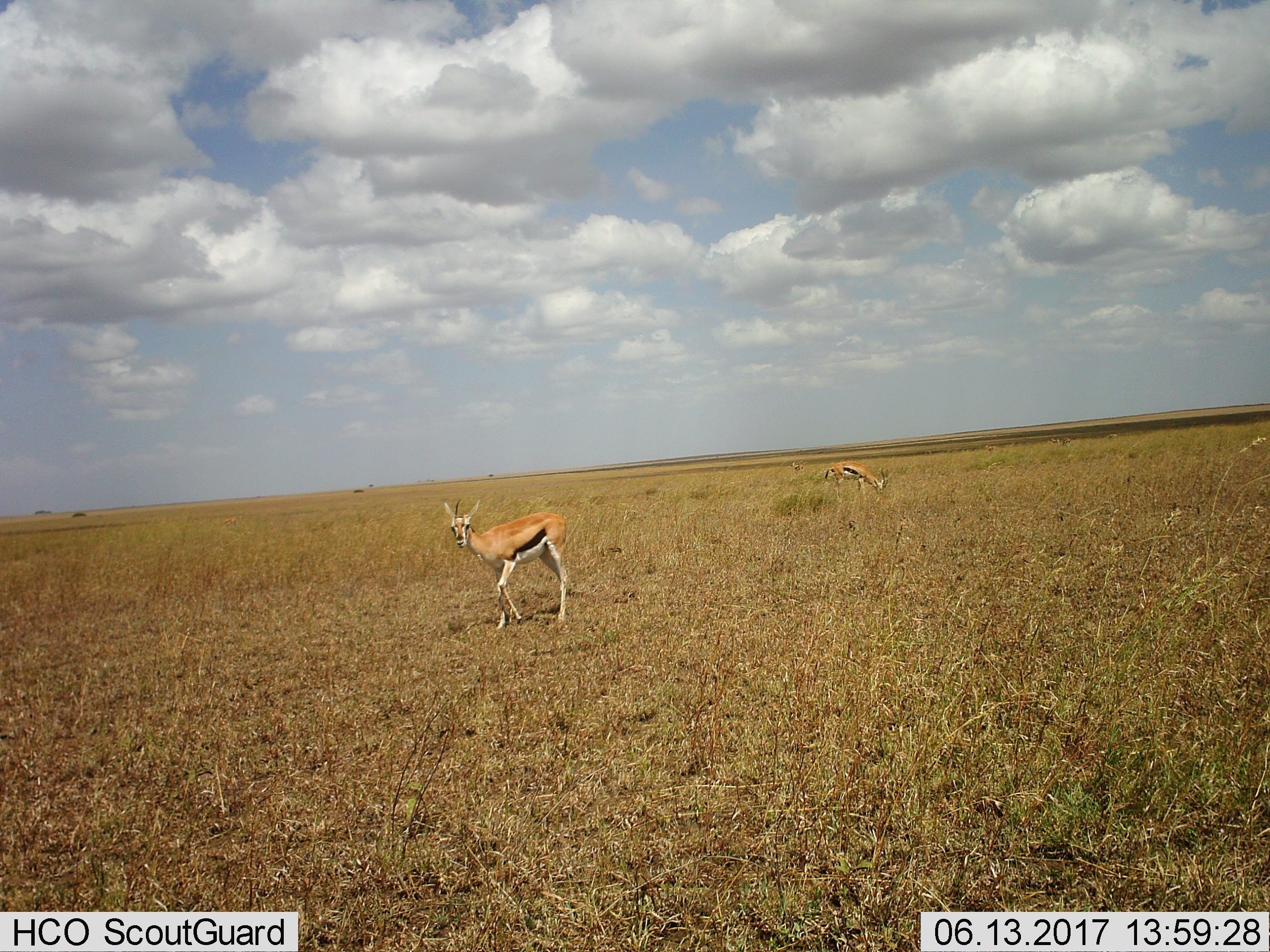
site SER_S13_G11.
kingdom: Animalia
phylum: Chordata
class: Mammalia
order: Artiodactyla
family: Bovidae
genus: Eudorcas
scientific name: Eudorcas thomsonii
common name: thomson's gazelle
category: gazellethomsons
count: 4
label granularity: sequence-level